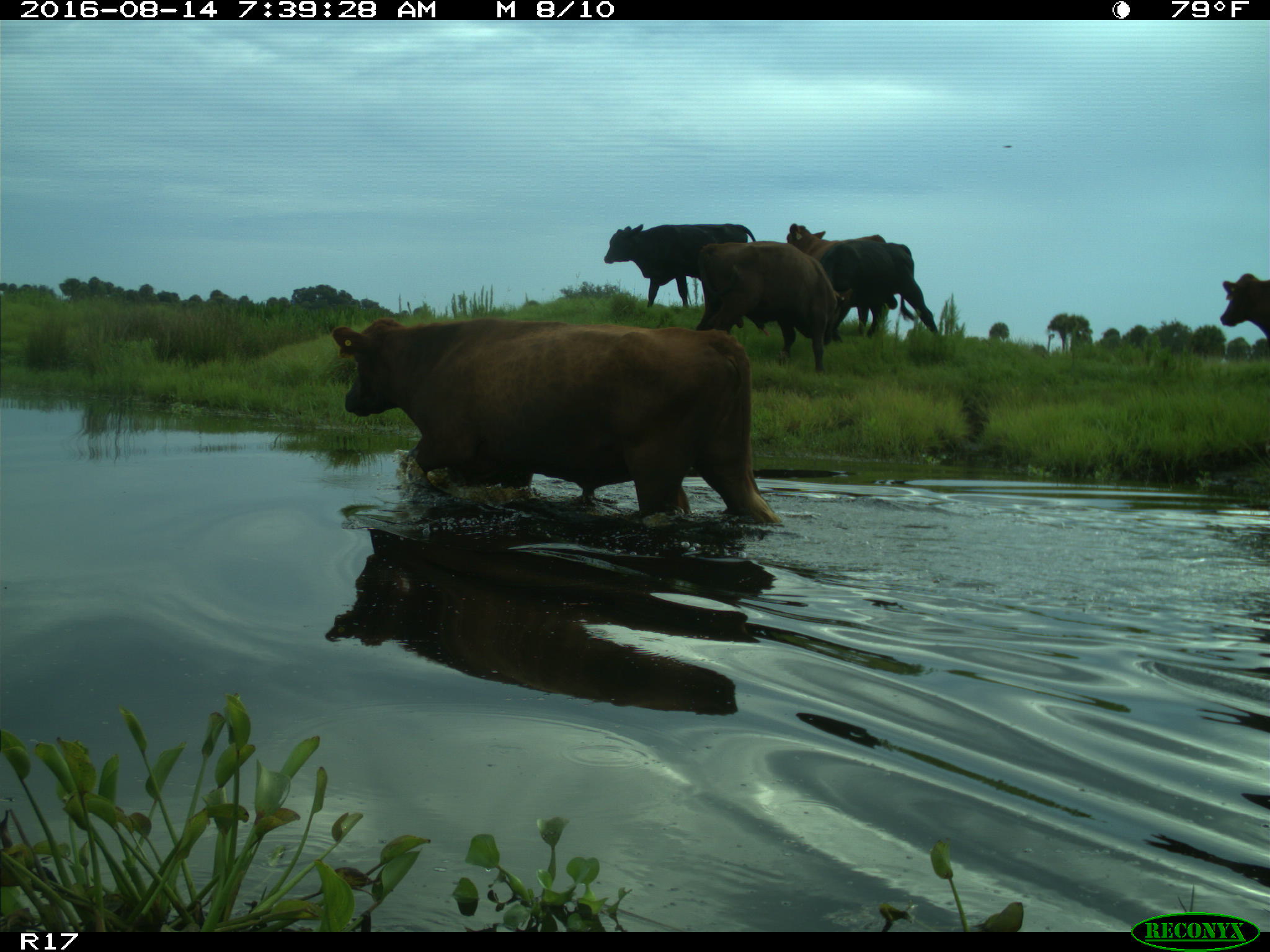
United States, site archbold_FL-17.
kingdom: Animalia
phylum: Chordata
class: Mammalia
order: Artiodactyla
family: Bovidae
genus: Bos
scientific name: Bos taurus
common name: domestic cow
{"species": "Bos taurus (domestic cow)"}